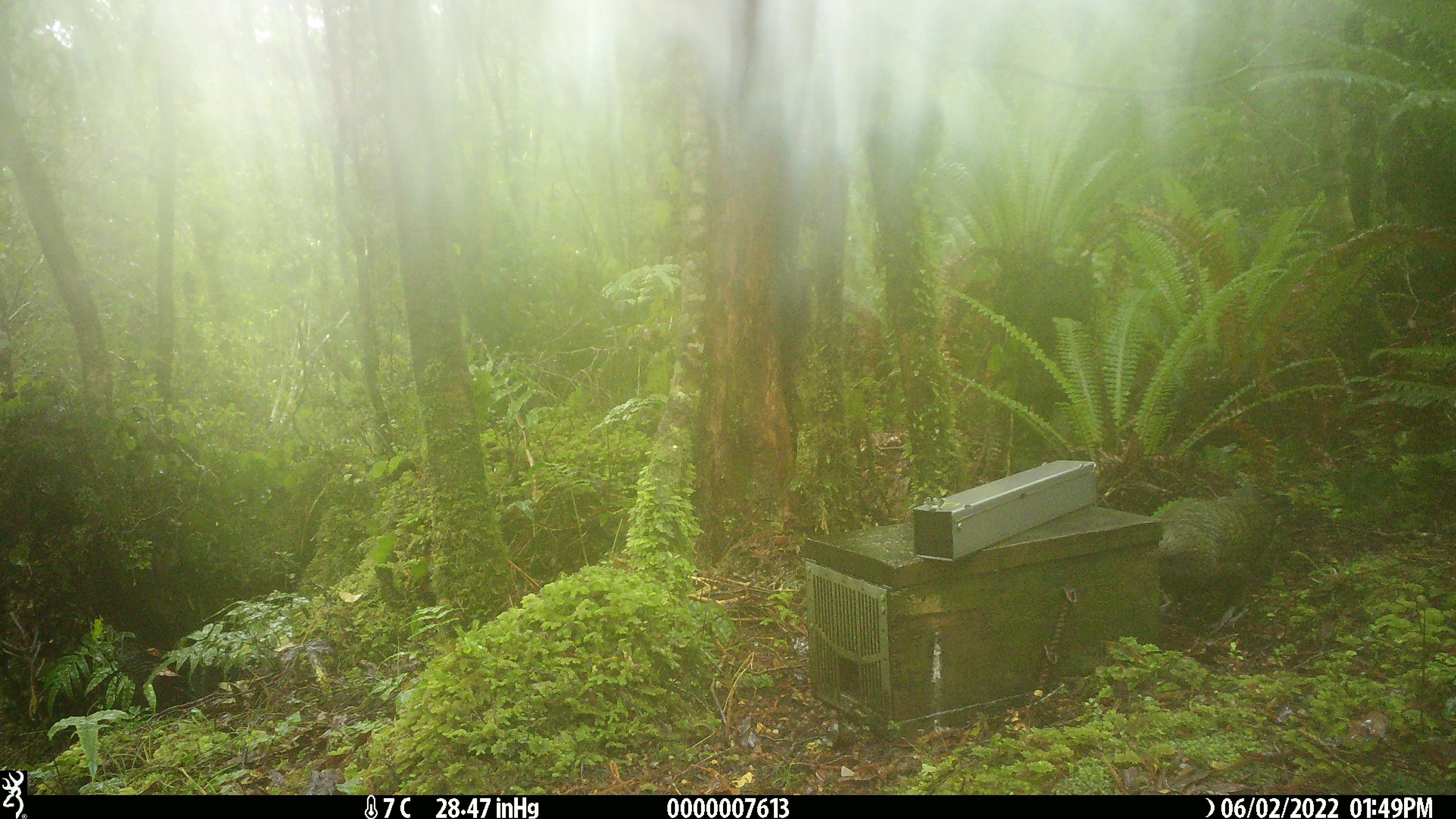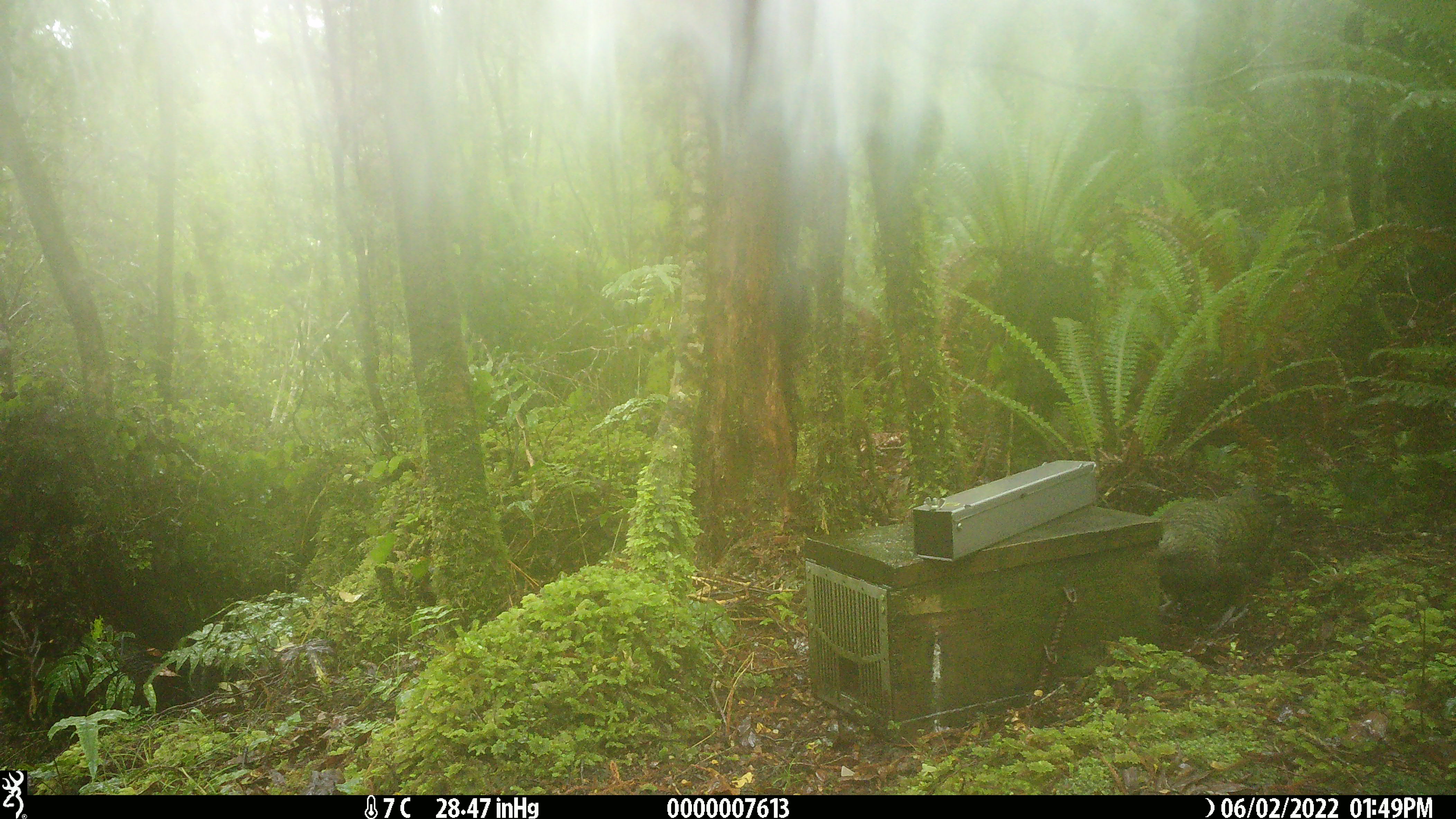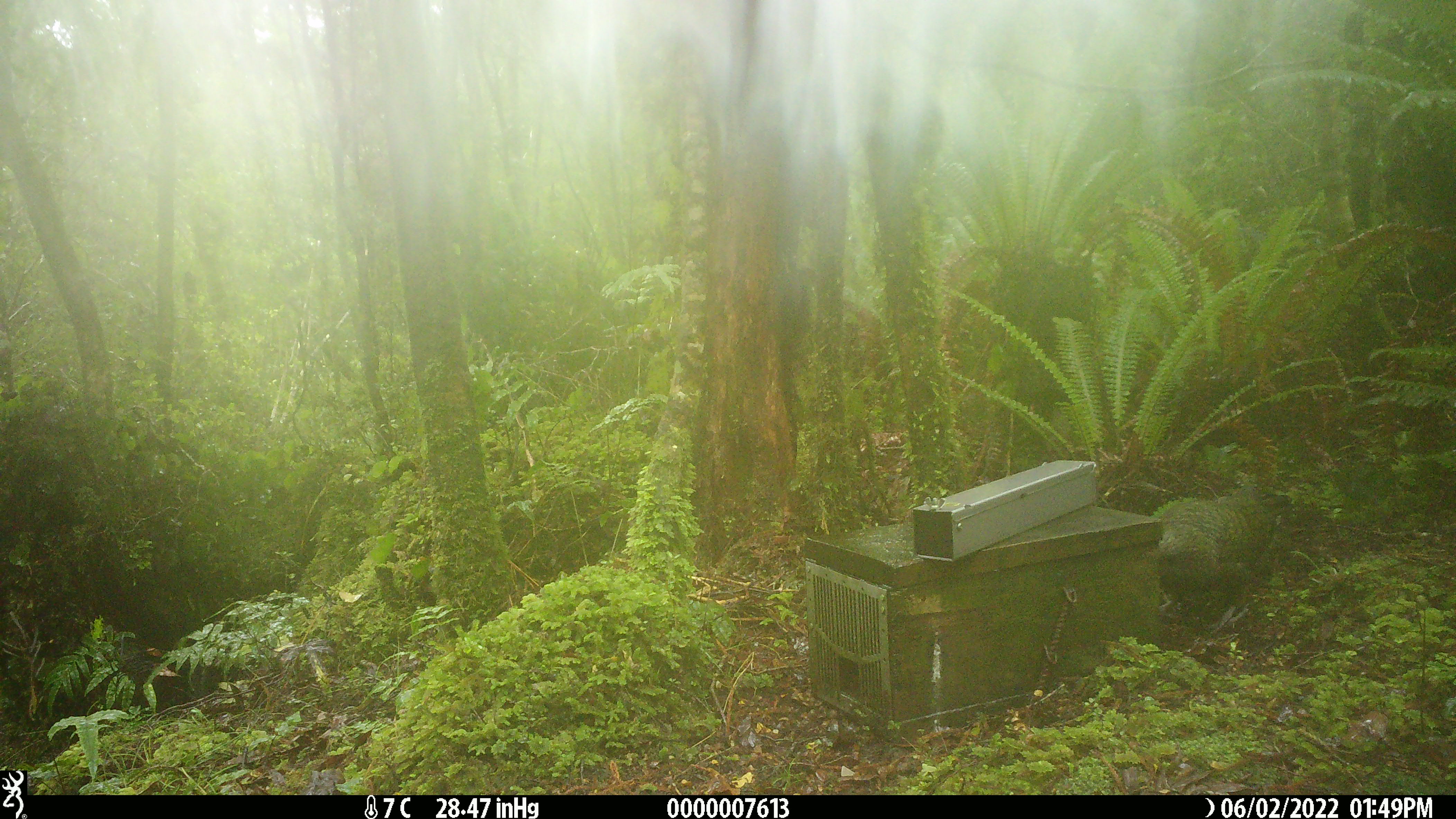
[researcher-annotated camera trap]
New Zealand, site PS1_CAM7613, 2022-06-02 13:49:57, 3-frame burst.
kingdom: Animalia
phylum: Chordata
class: Aves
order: Psittaciformes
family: Strigopidae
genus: Nestor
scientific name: Nestor notabilis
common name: kea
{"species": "kea (Nestor notabilis)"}